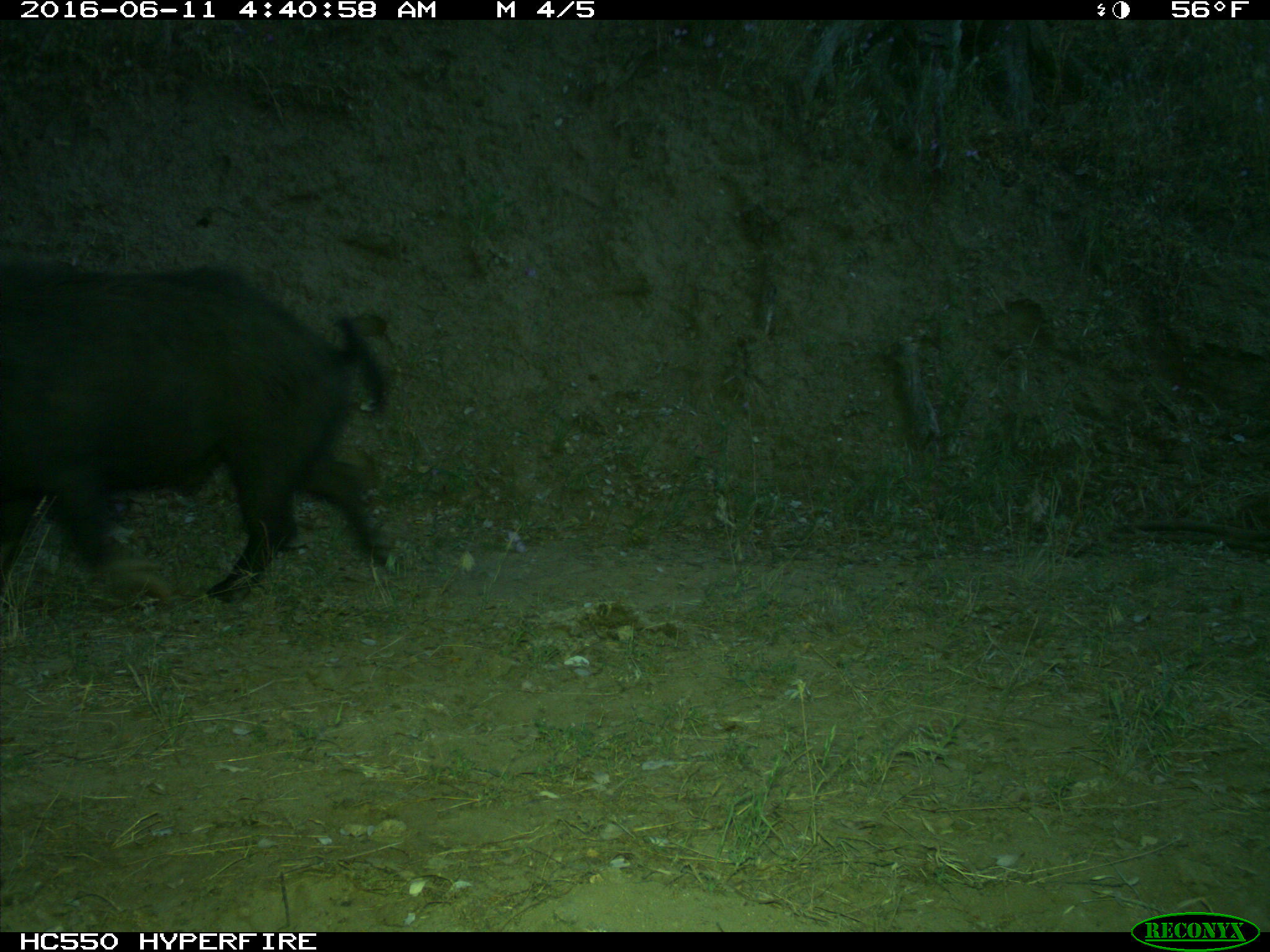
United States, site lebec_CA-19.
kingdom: Animalia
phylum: Chordata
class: Mammalia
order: Artiodactyla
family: Suidae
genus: Sus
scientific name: Sus scrofa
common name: wild boar